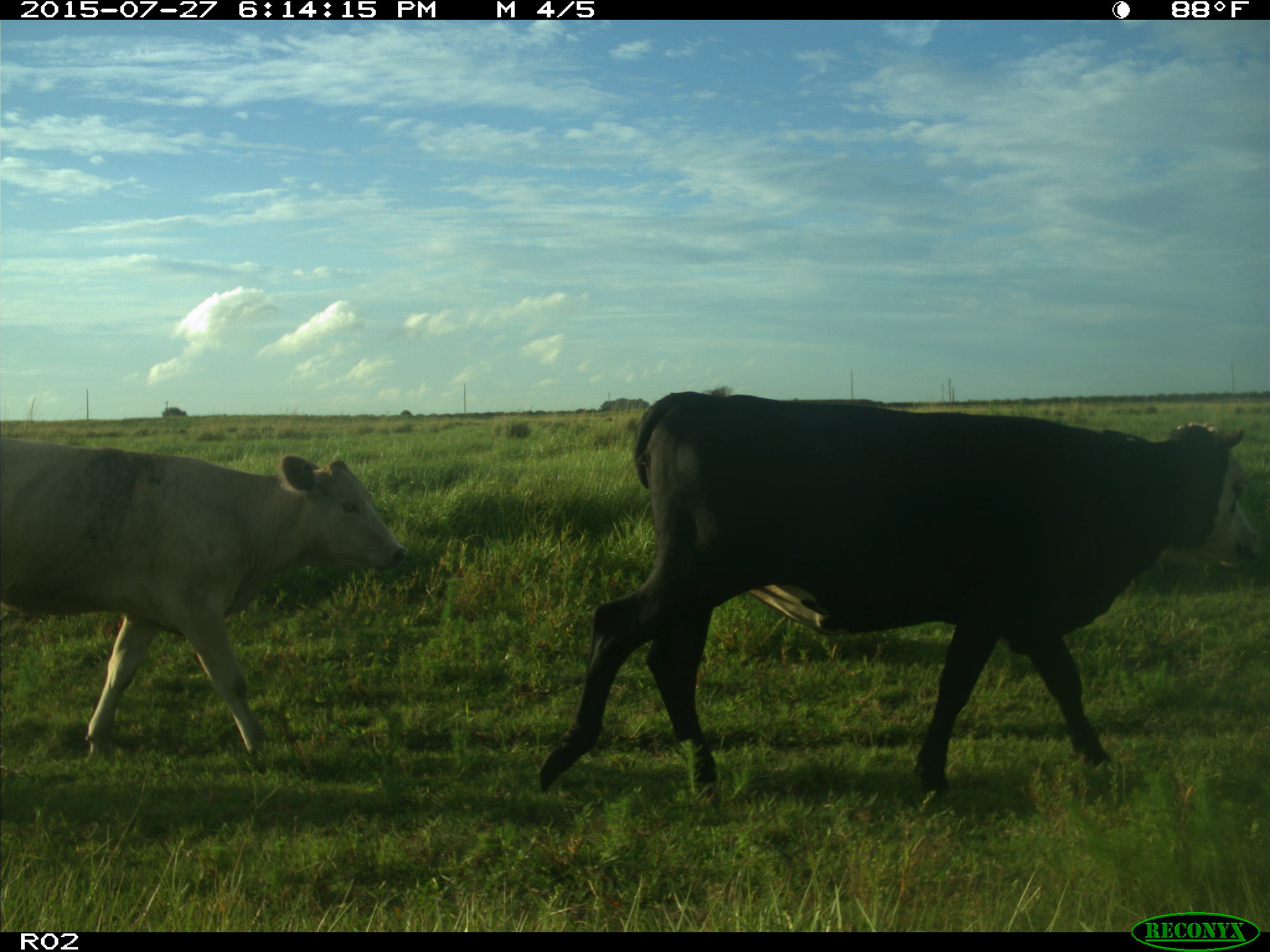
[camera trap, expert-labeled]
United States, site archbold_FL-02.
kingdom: Animalia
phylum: Chordata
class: Mammalia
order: Artiodactyla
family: Bovidae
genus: Bos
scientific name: Bos taurus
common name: domestic cow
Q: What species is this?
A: Bos taurus (domestic cow).